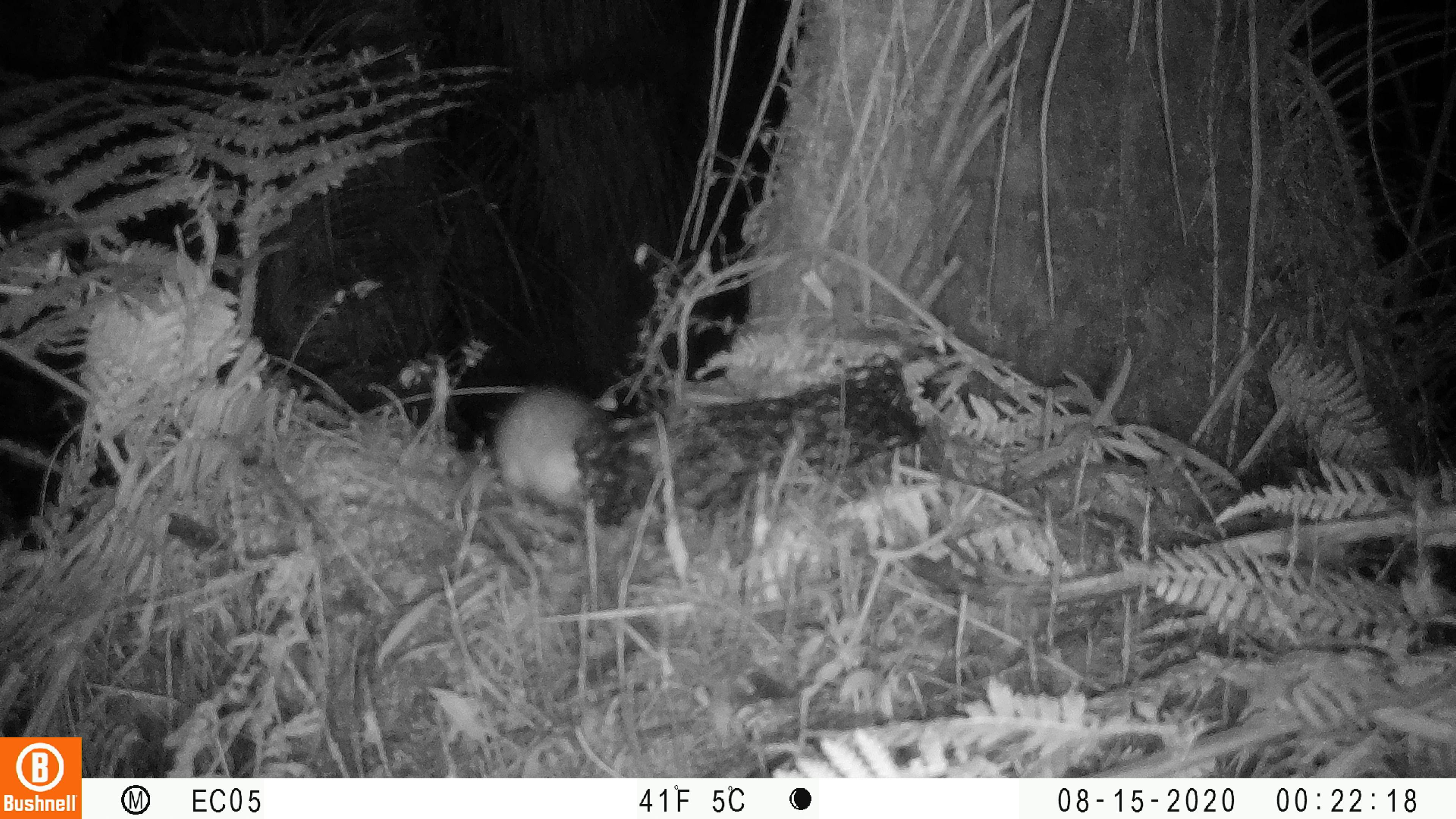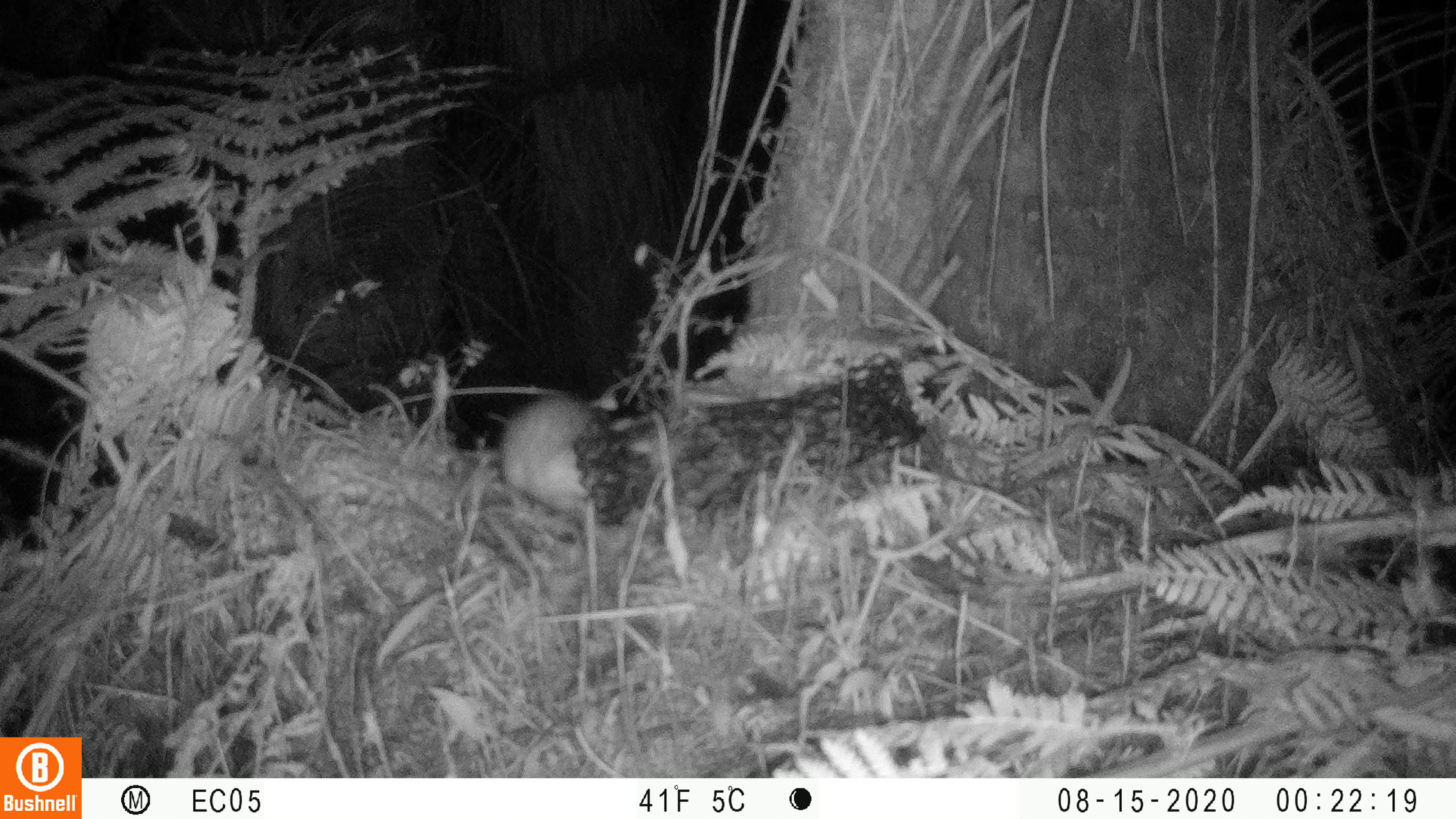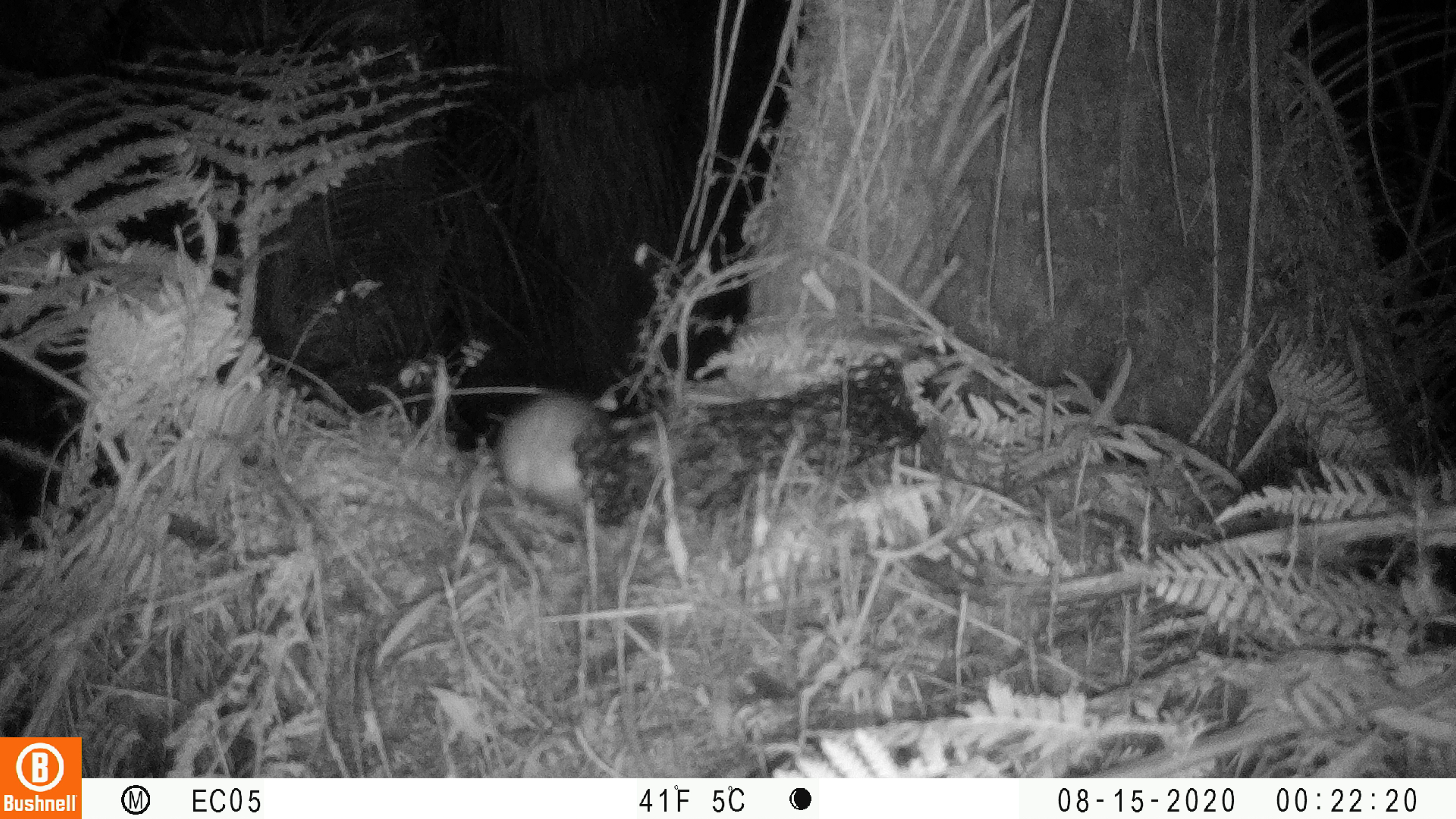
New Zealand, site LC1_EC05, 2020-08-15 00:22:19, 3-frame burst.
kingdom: Animalia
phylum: Chordata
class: Mammalia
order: Rodentia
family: Muridae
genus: Rattus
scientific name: Rattus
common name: rat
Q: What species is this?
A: Rat (Rattus).